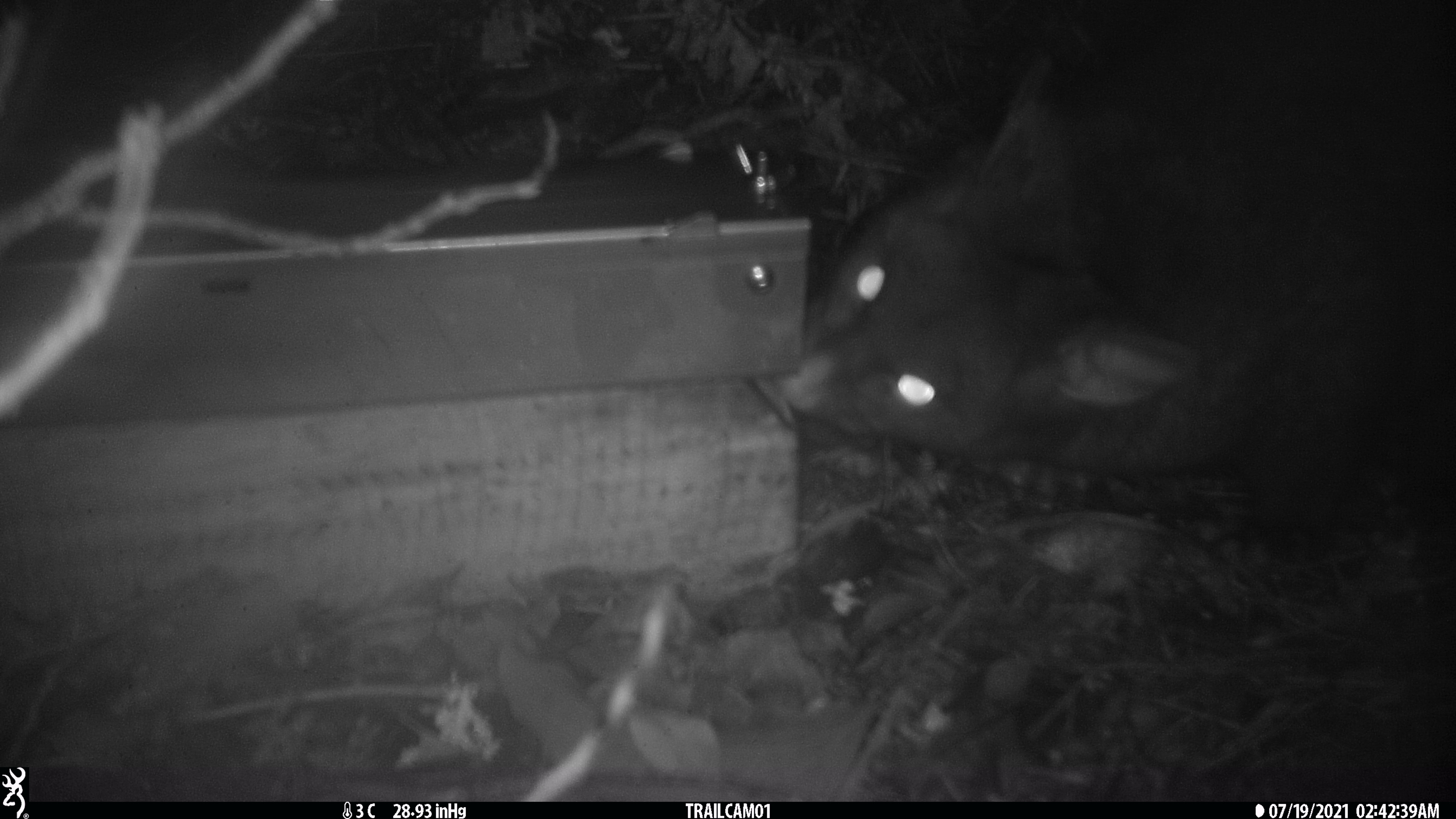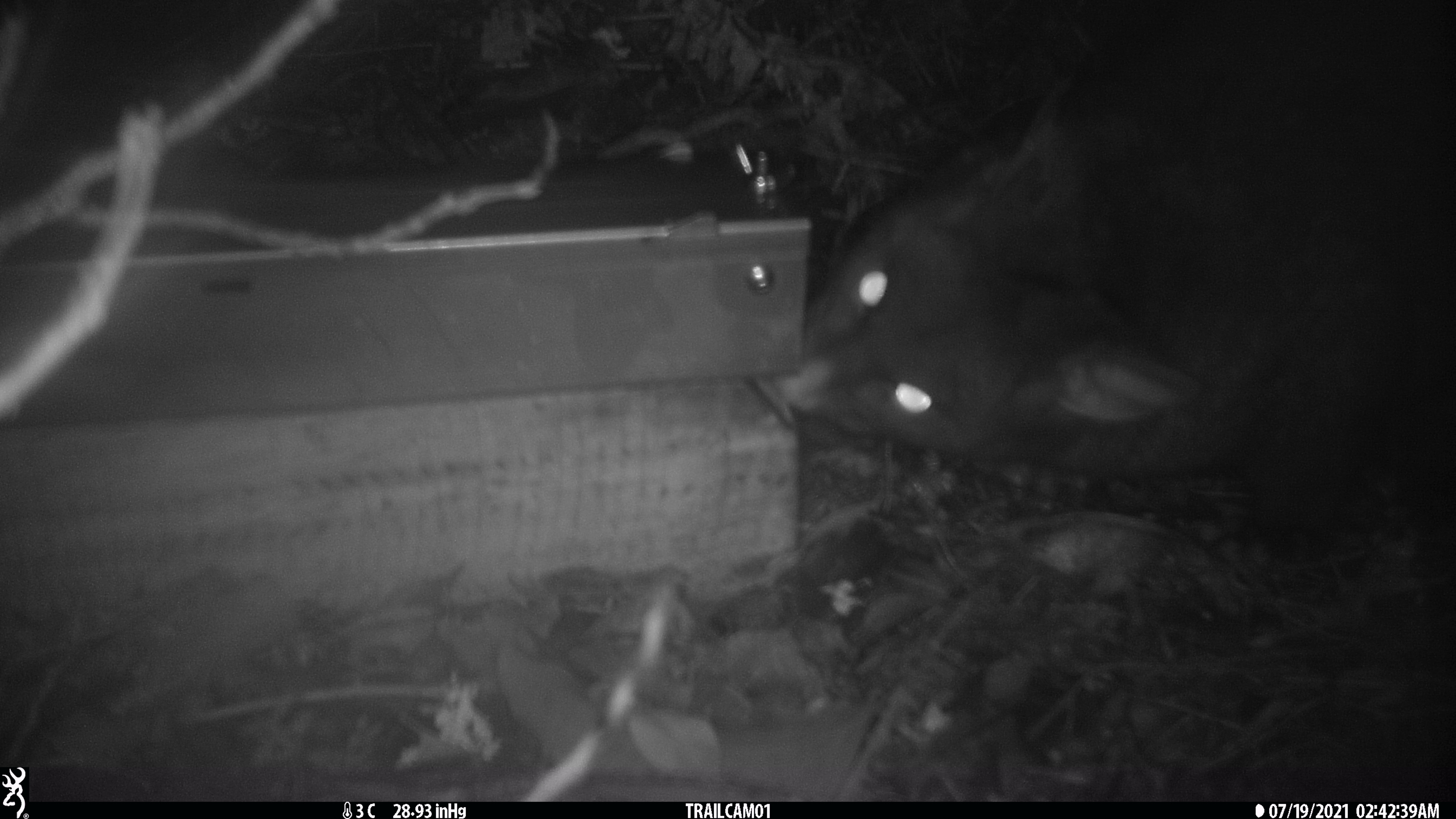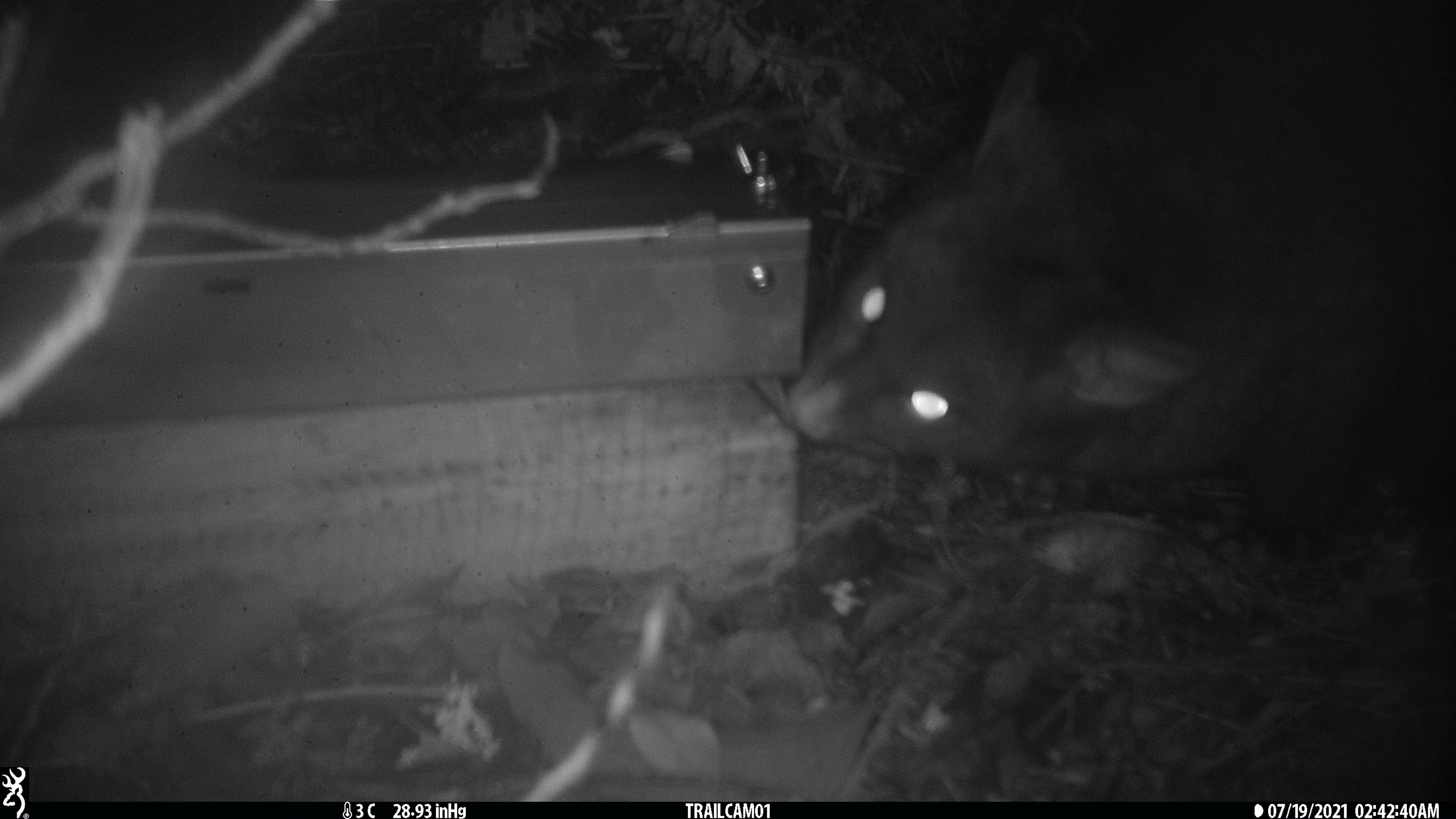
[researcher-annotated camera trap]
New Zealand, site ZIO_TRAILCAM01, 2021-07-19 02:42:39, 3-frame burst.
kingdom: Animalia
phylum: Chordata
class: Mammalia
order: Diprotodontia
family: Phalangeridae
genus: Trichosurus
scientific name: Trichosurus vulpecula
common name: common brushtail possum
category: possum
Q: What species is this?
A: Possum (common brushtail possum) (Trichosurus vulpecula).